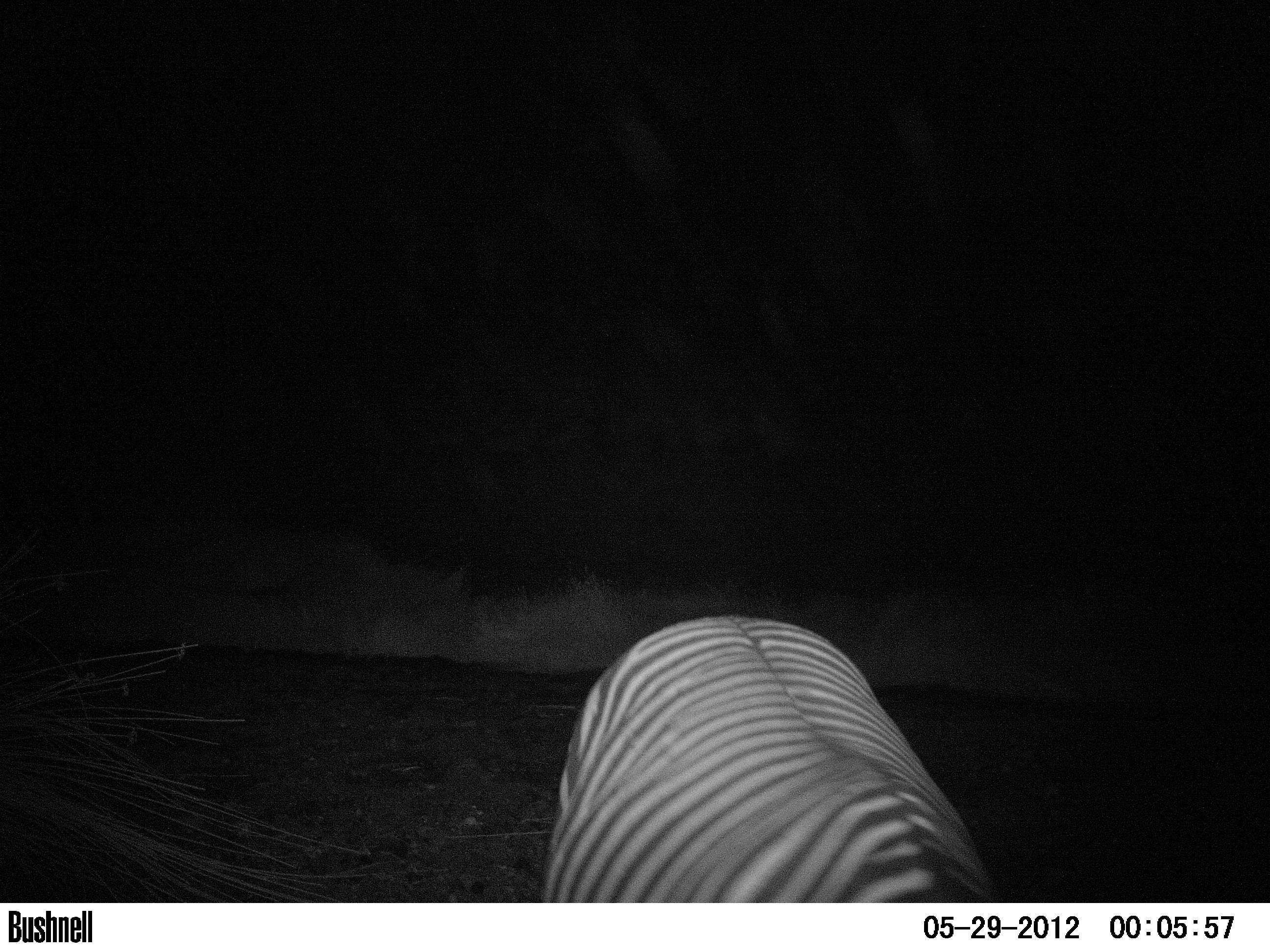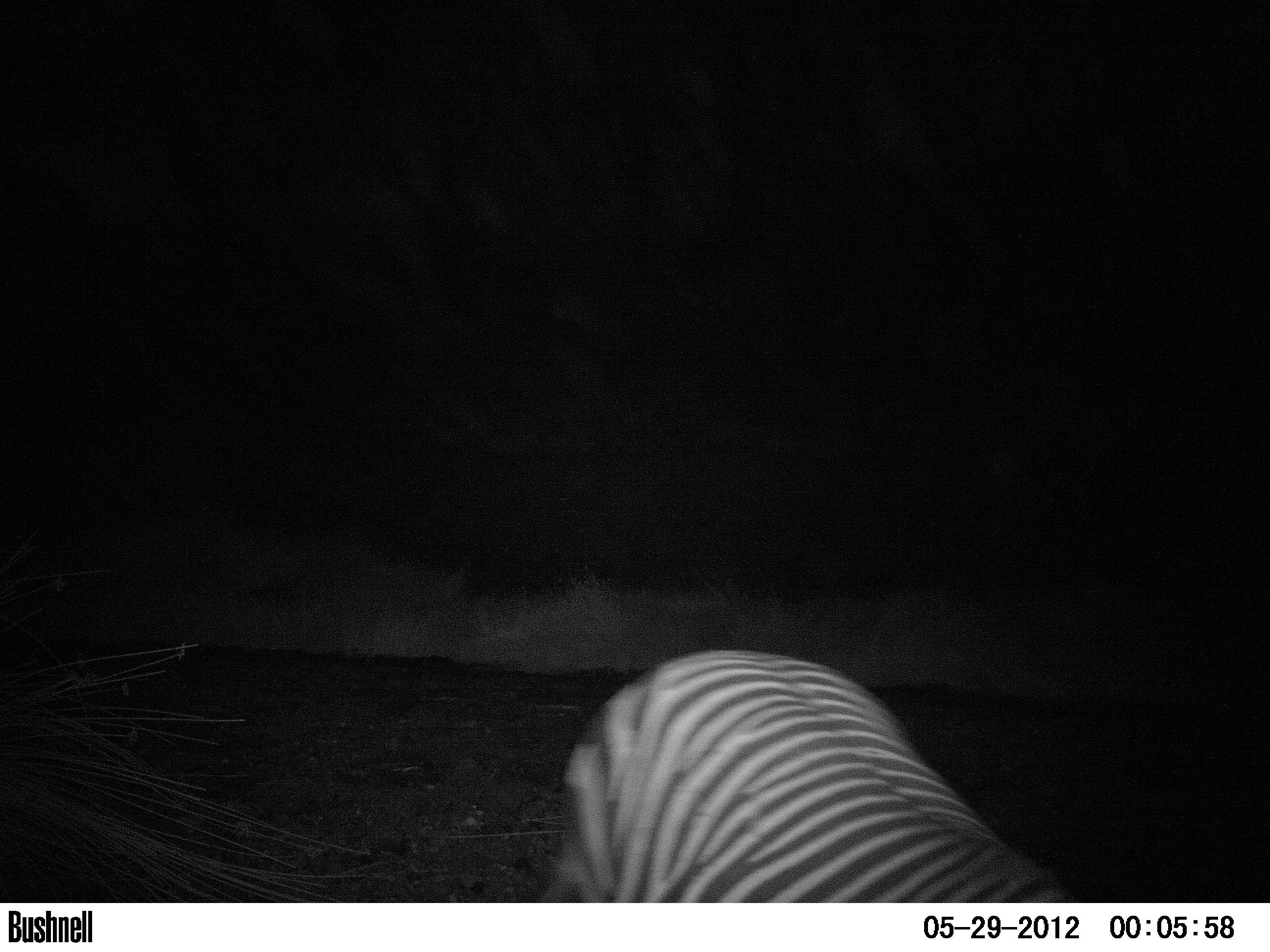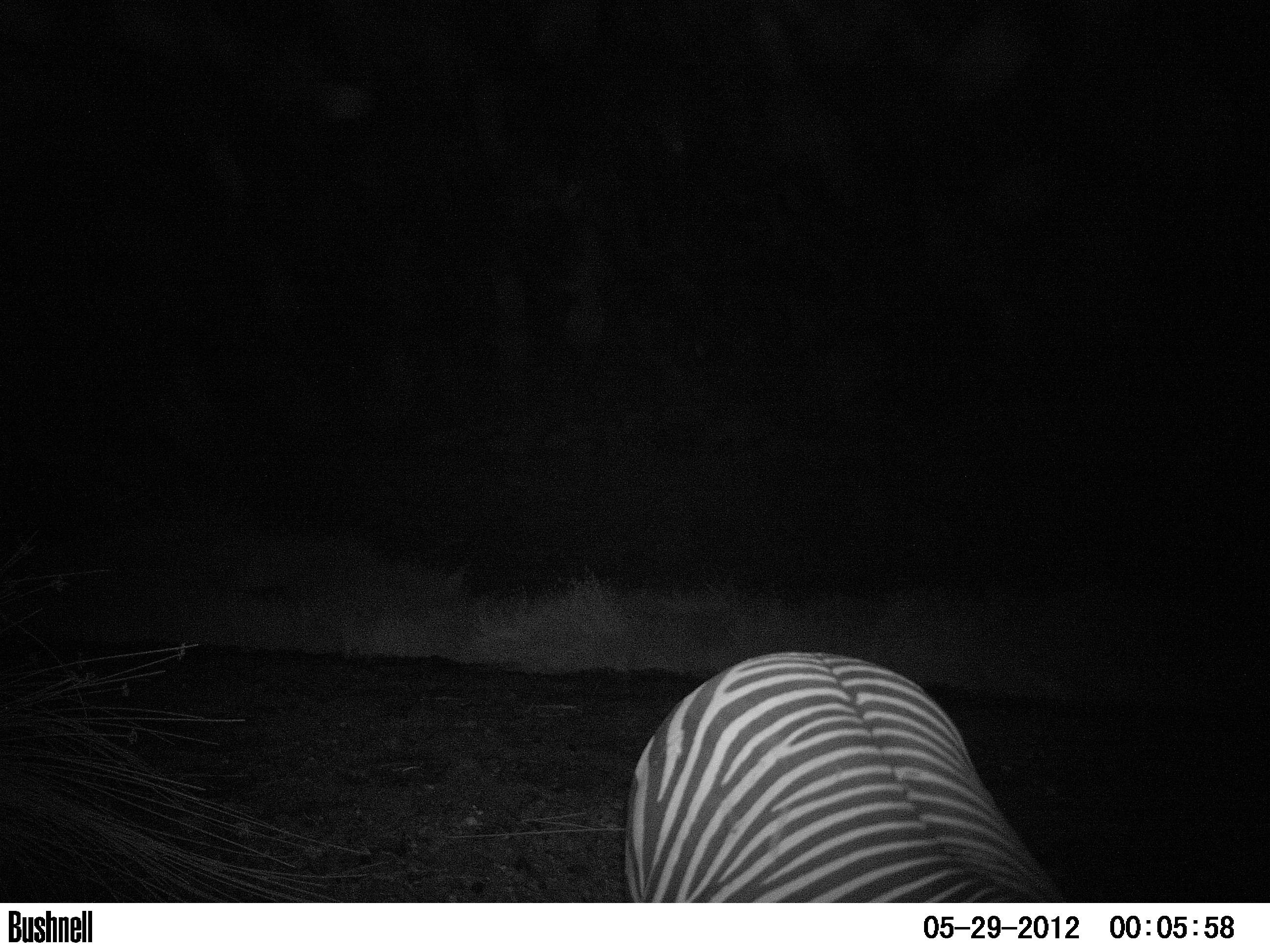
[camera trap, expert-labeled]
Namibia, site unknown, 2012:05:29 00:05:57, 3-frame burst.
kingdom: Animalia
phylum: Chordata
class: Mammalia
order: Perissodactyla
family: Equidae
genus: Equus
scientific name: Equus zebra hartmannae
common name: hartmann's mountain zebra